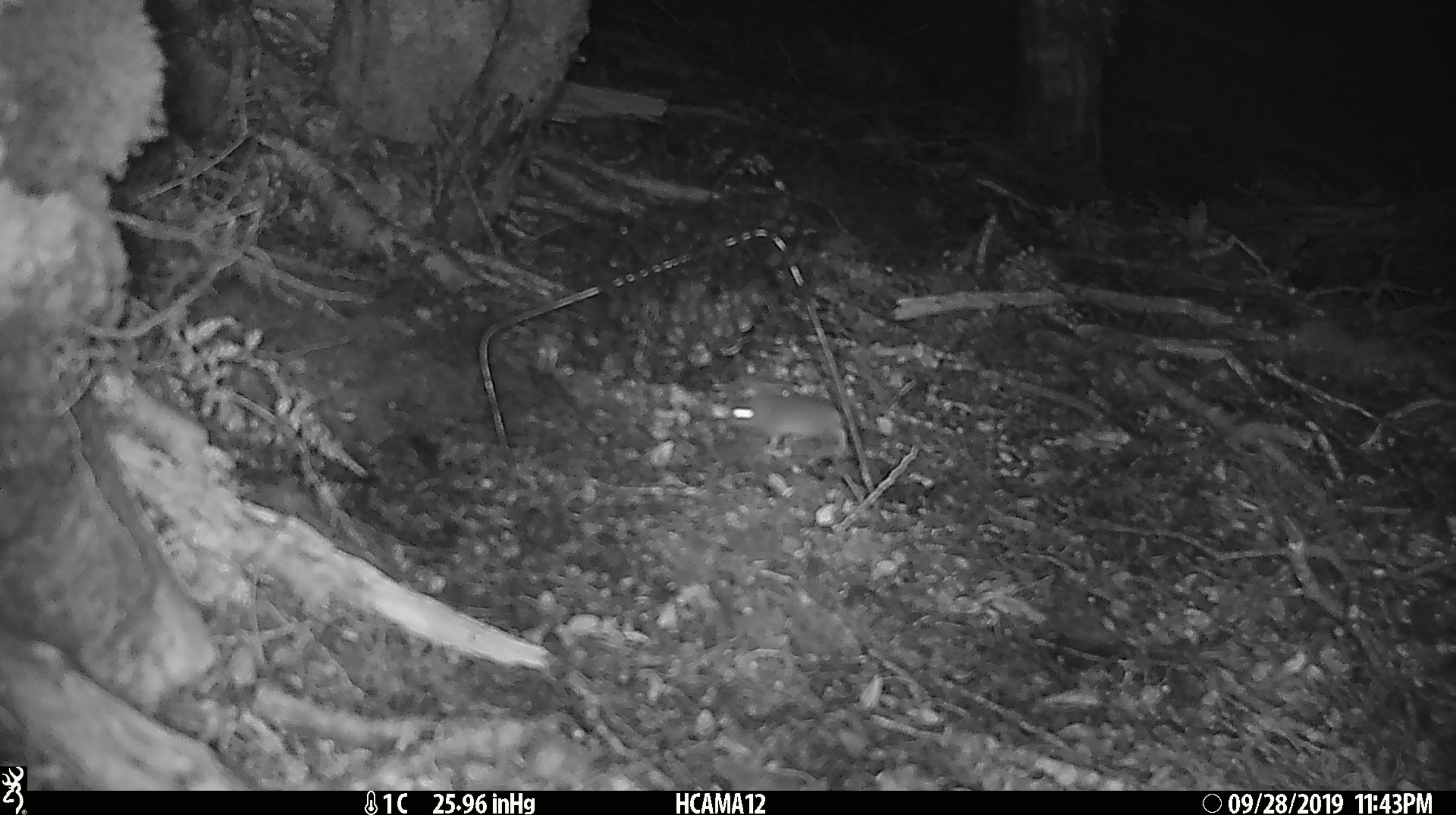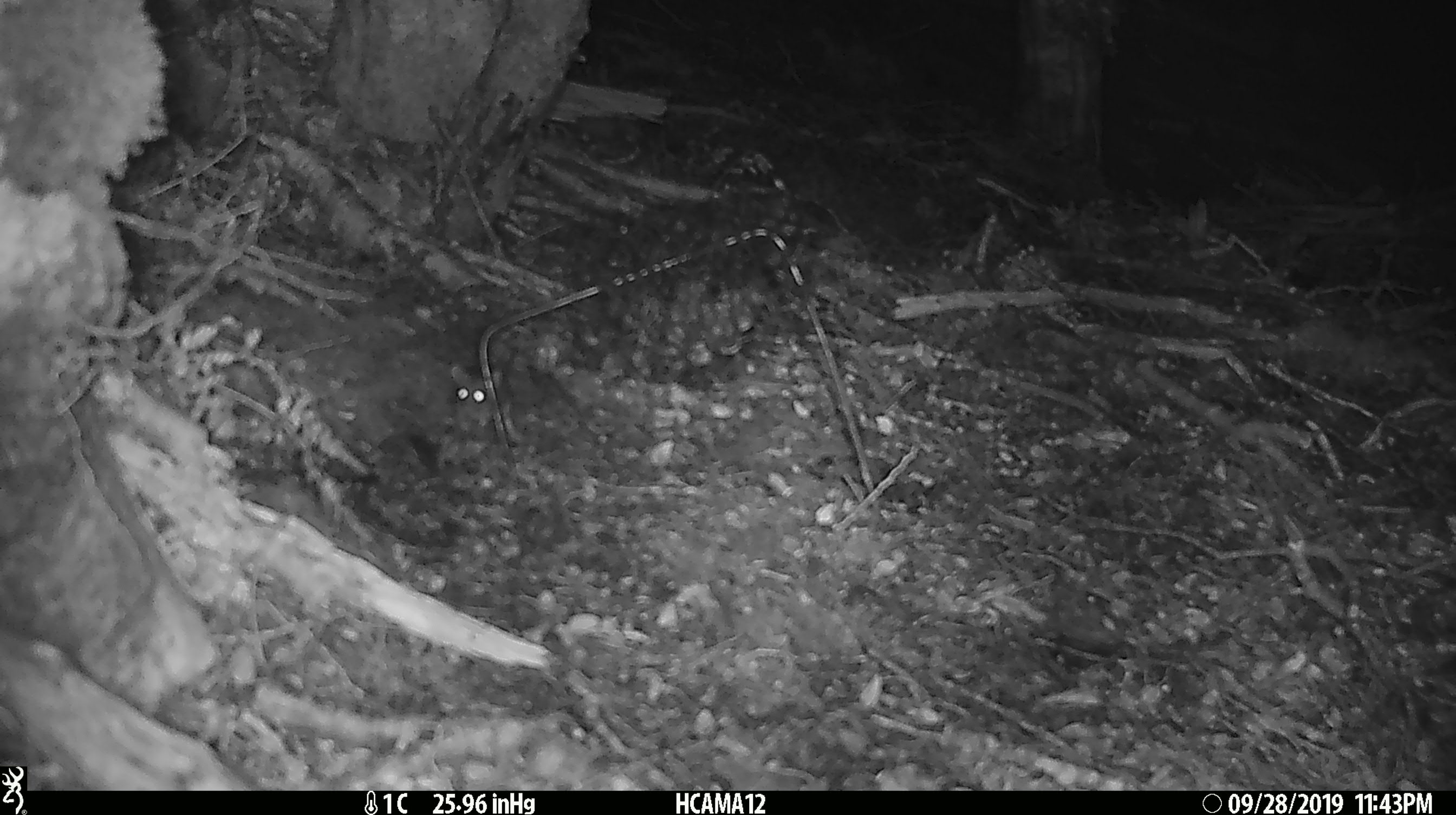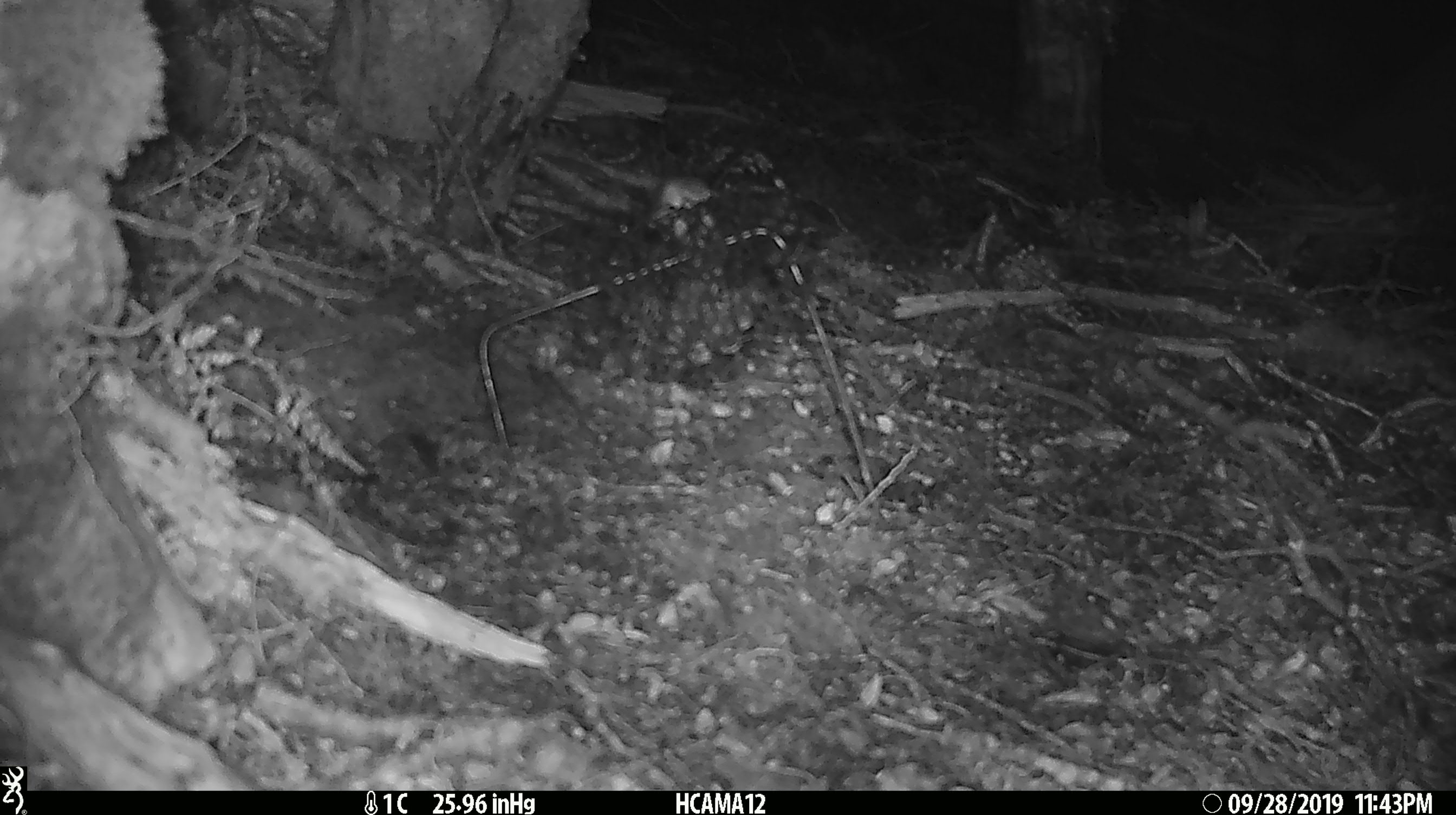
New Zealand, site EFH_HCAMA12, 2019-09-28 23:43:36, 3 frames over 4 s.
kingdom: Animalia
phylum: Chordata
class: Mammalia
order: Rodentia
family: Muridae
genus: Mus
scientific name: Mus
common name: mouse